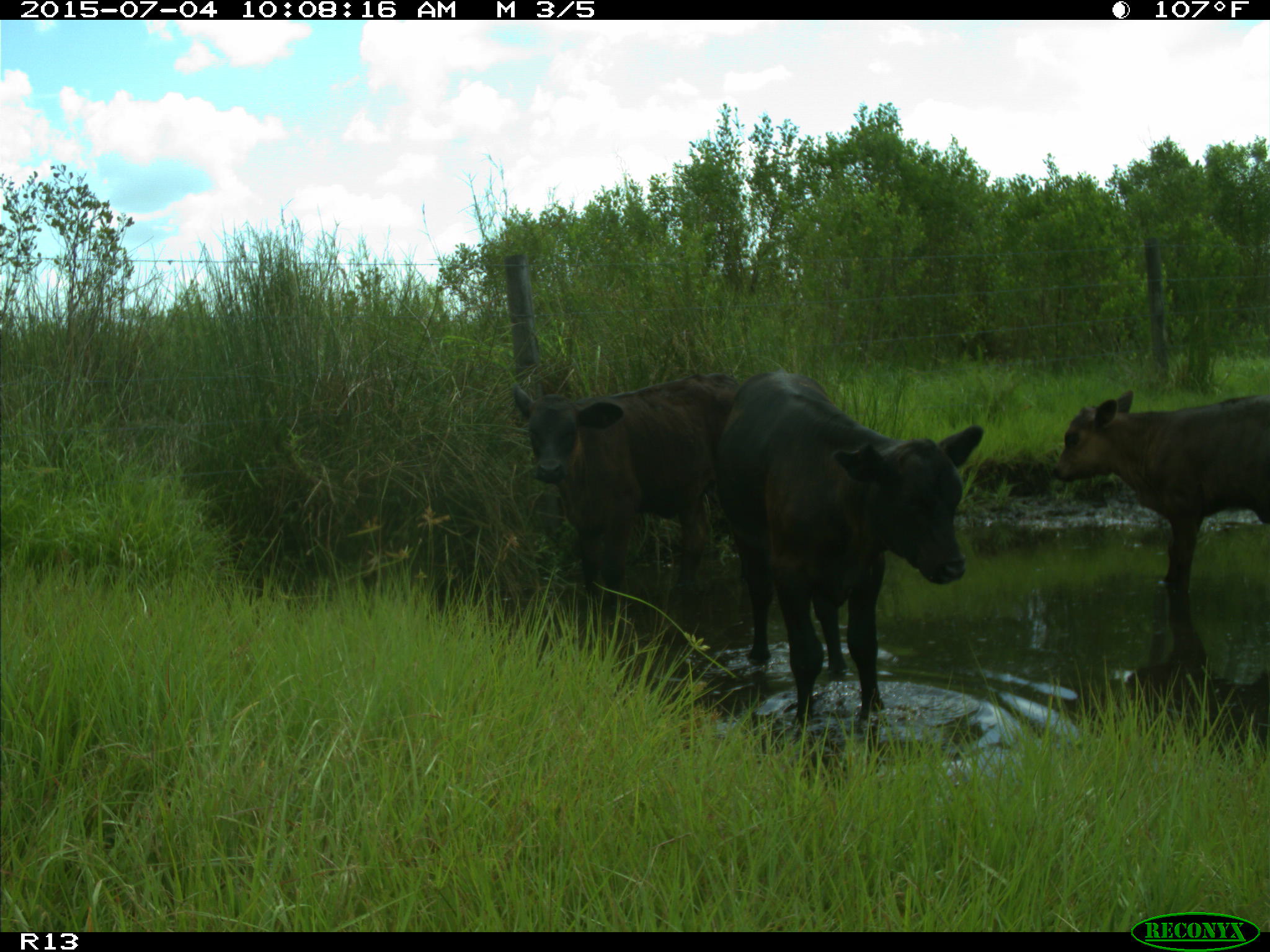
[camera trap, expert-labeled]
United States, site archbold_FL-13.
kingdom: Animalia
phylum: Chordata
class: Mammalia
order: Artiodactyla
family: Bovidae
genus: Bos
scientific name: Bos taurus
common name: domestic cow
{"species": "Bos taurus (domestic cow)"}